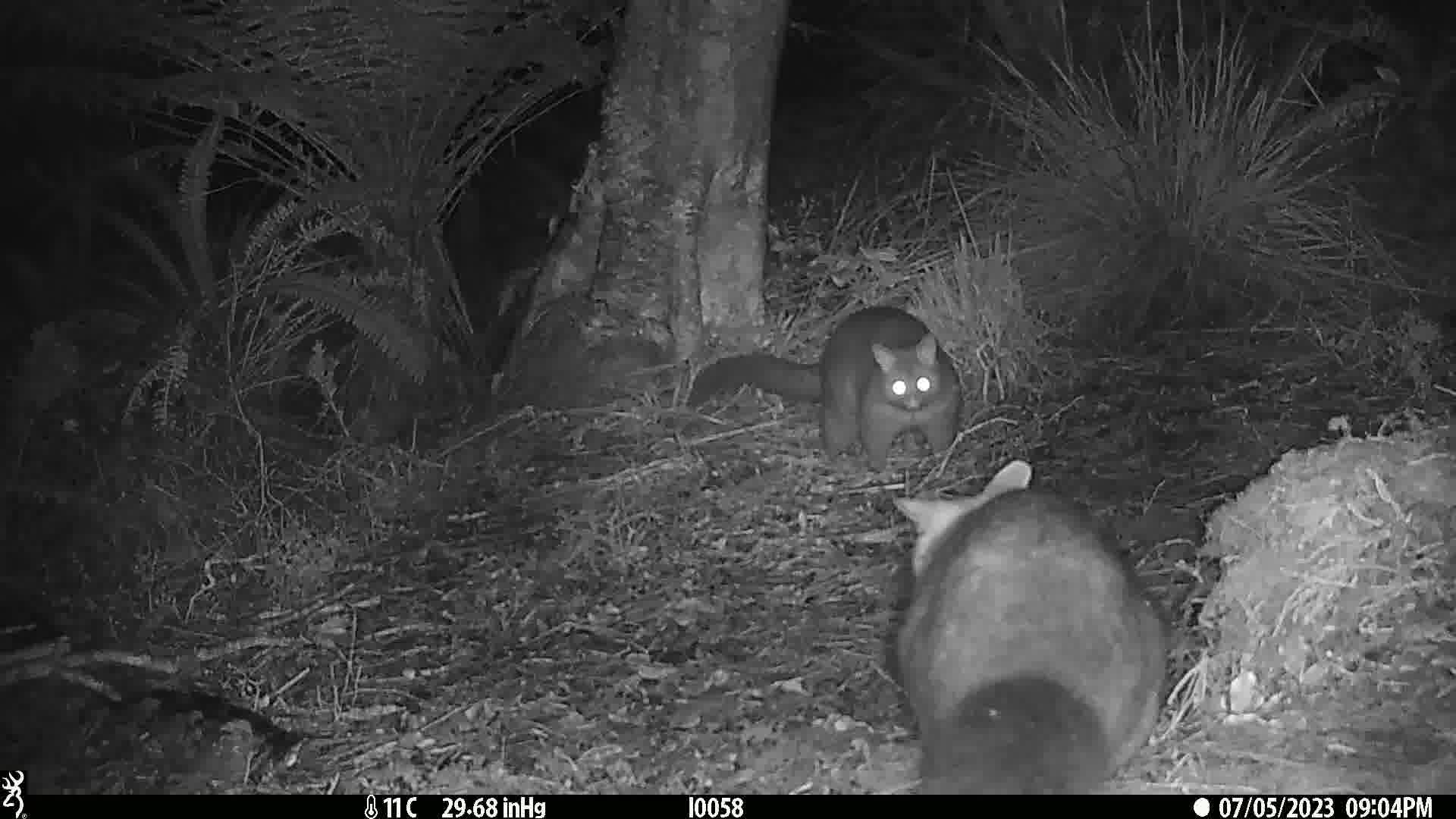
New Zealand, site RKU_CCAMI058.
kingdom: Animalia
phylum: Chordata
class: Mammalia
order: Diprotodontia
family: Phalangeridae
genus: Trichosurus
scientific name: Trichosurus vulpecula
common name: common brushtail possum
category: possum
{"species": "possum (common brushtail possum) (Trichosurus vulpecula)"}